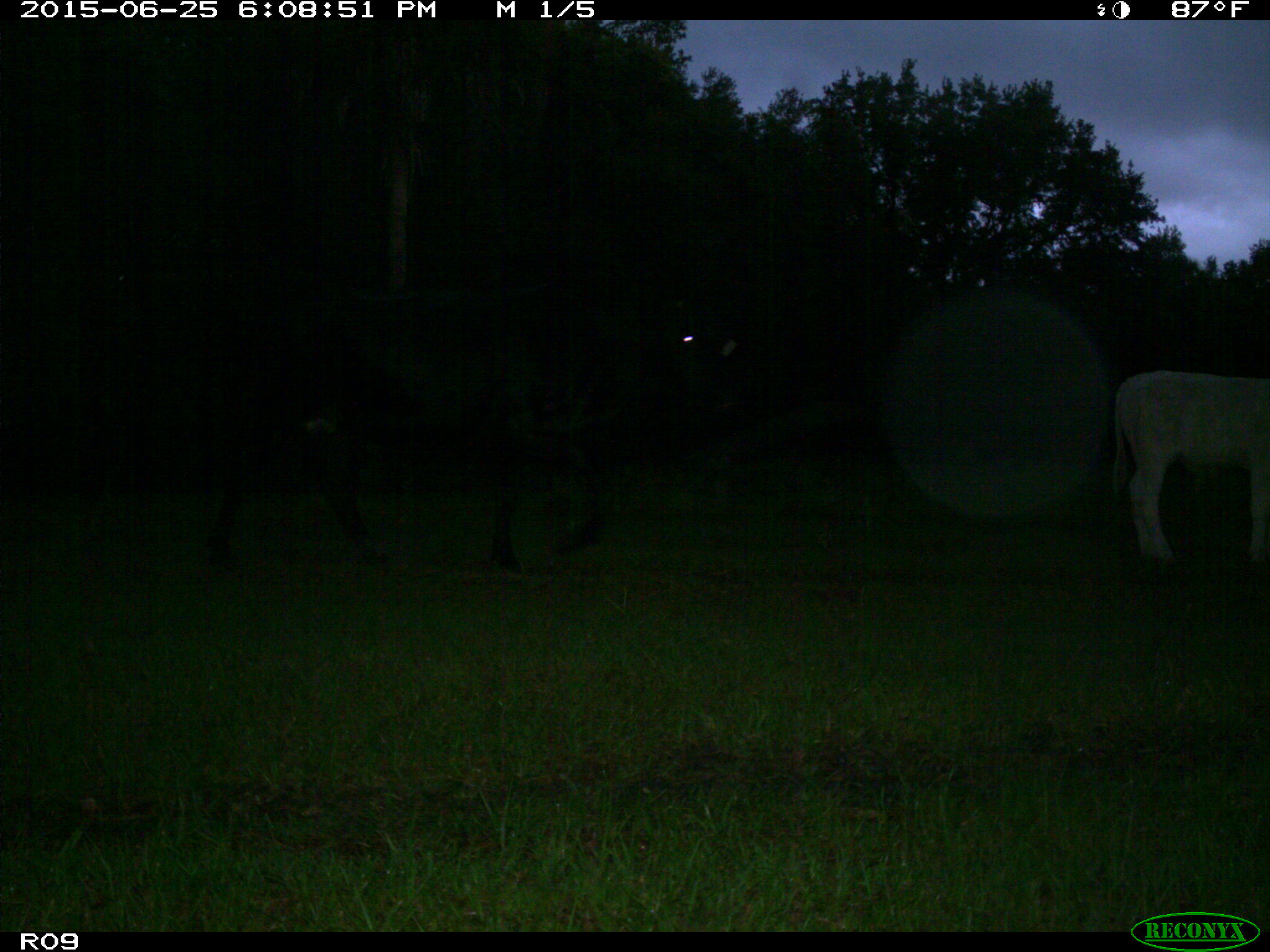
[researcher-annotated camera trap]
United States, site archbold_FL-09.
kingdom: Animalia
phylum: Chordata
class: Mammalia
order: Artiodactyla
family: Bovidae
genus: Bos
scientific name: Bos taurus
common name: domestic cow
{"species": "Bos taurus (domestic cow)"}